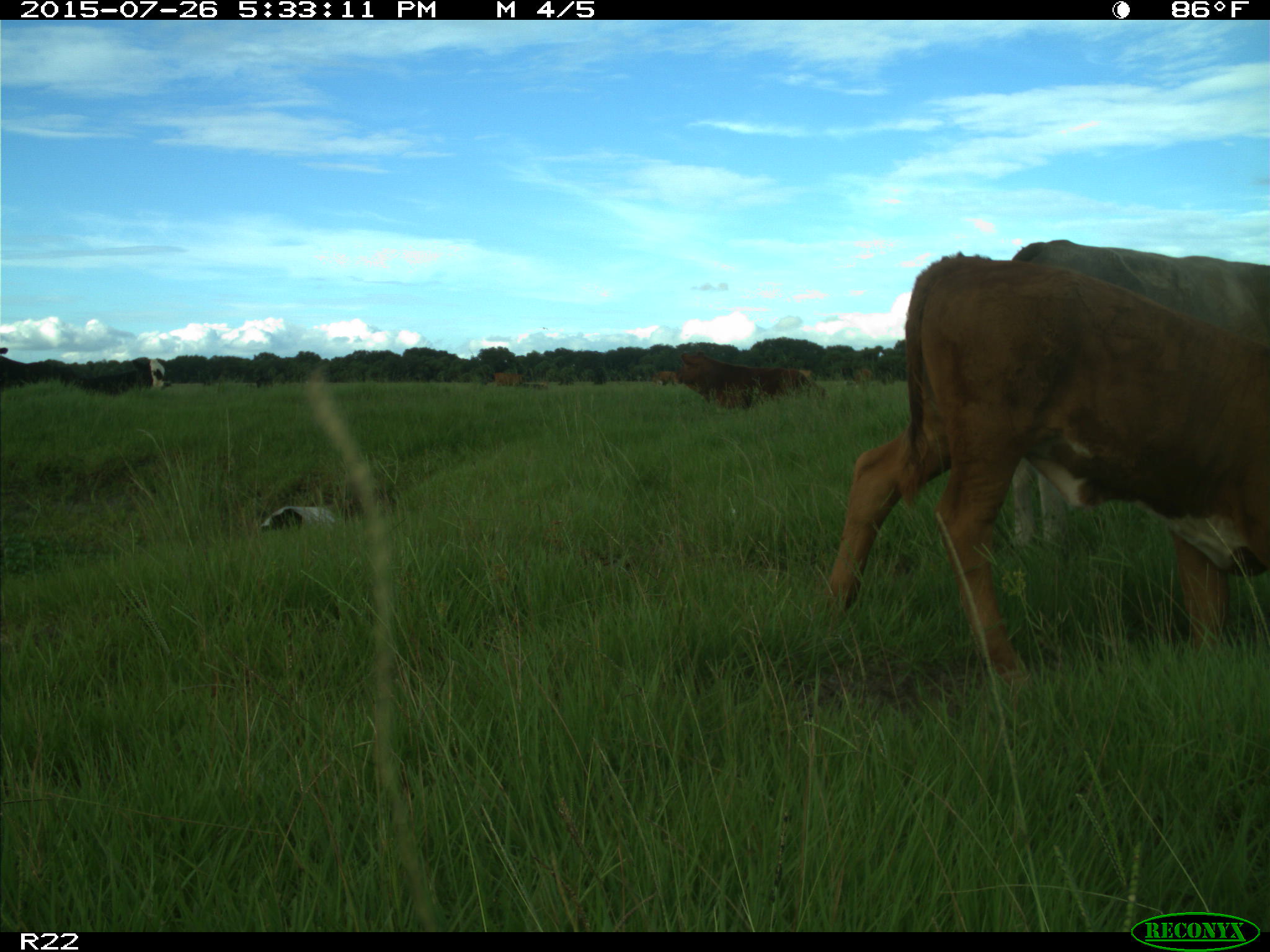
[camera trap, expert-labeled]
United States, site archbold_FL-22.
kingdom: Animalia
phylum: Chordata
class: Mammalia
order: Artiodactyla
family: Bovidae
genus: Bos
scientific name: Bos taurus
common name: domestic cow